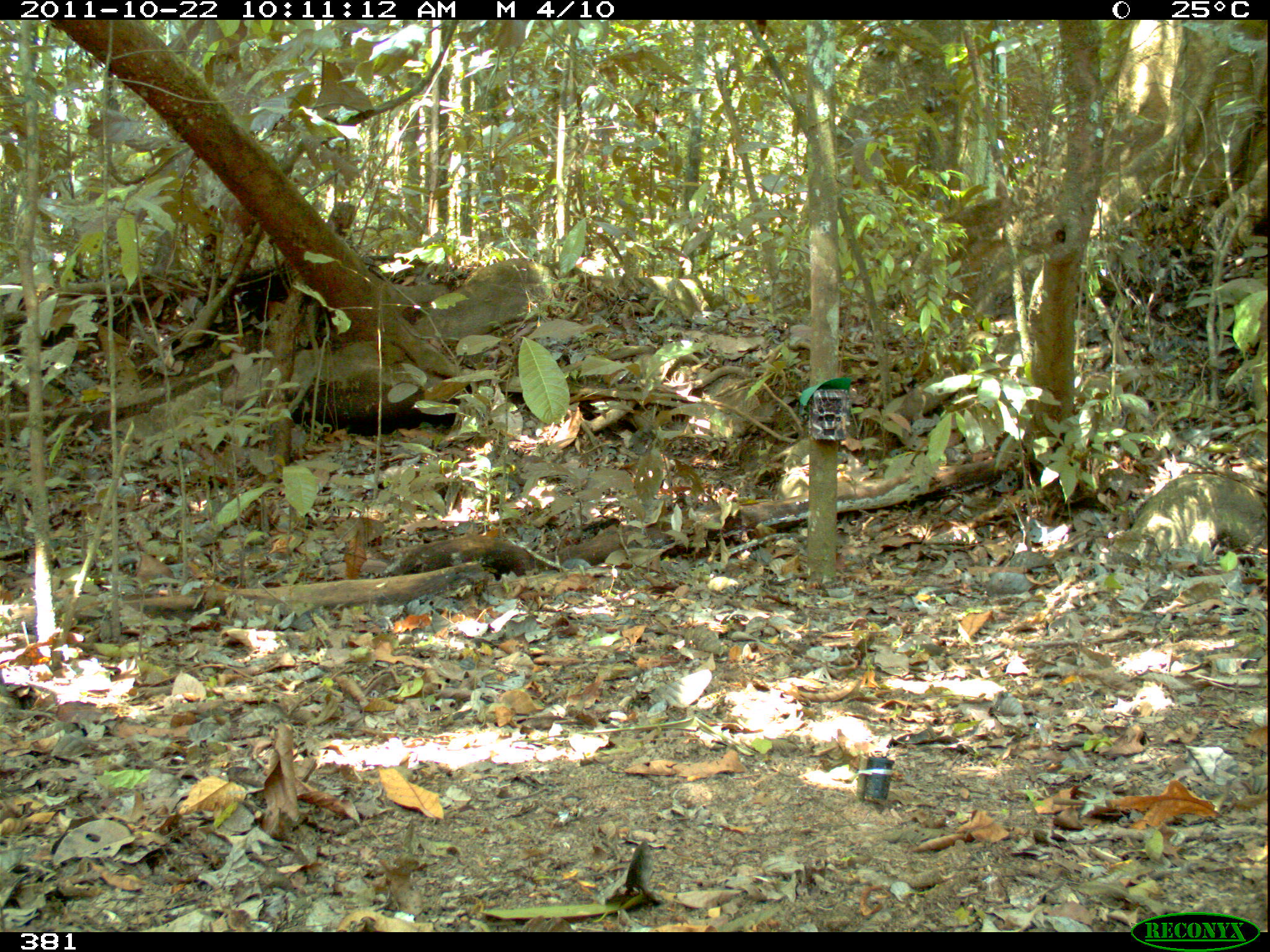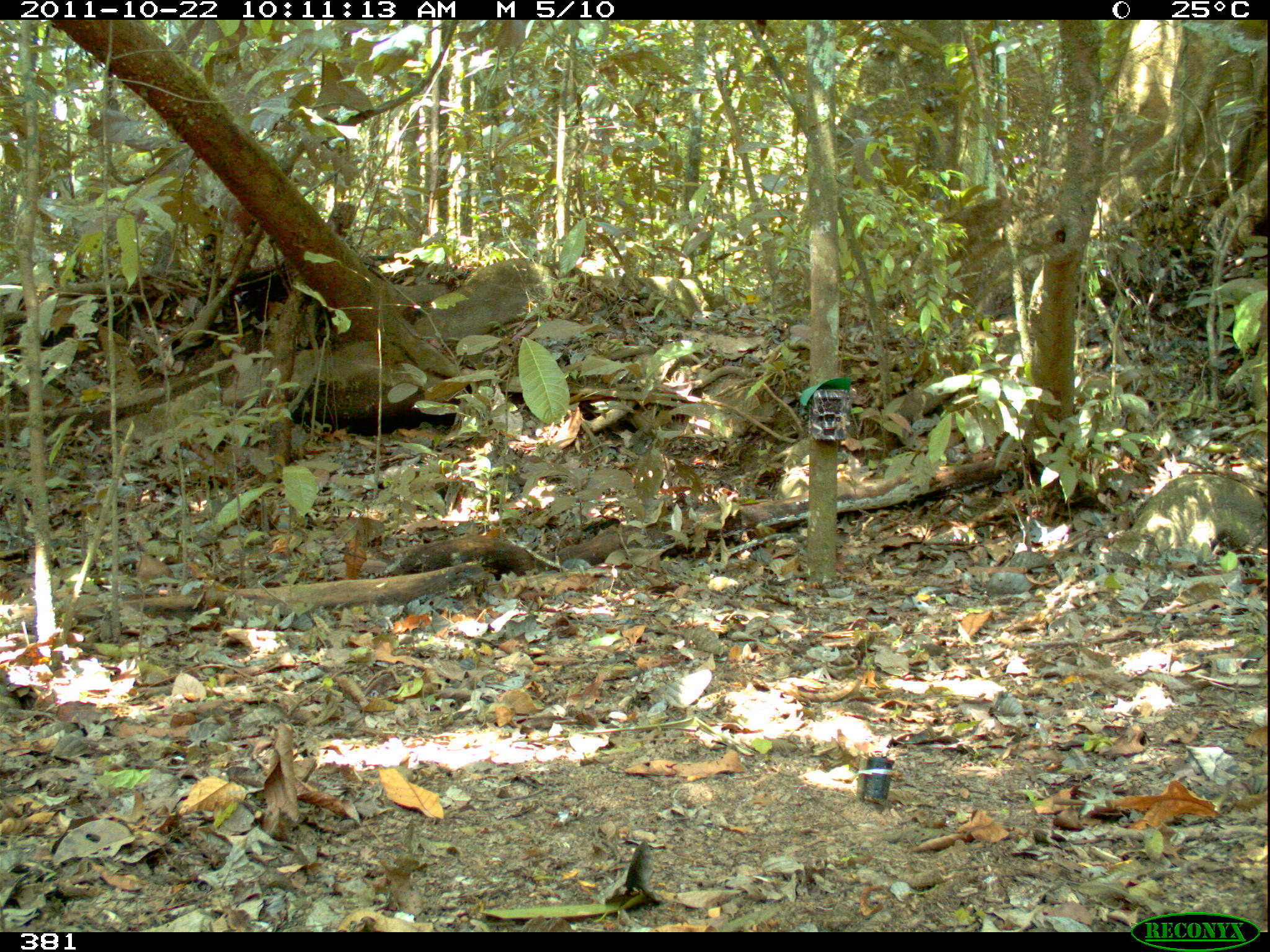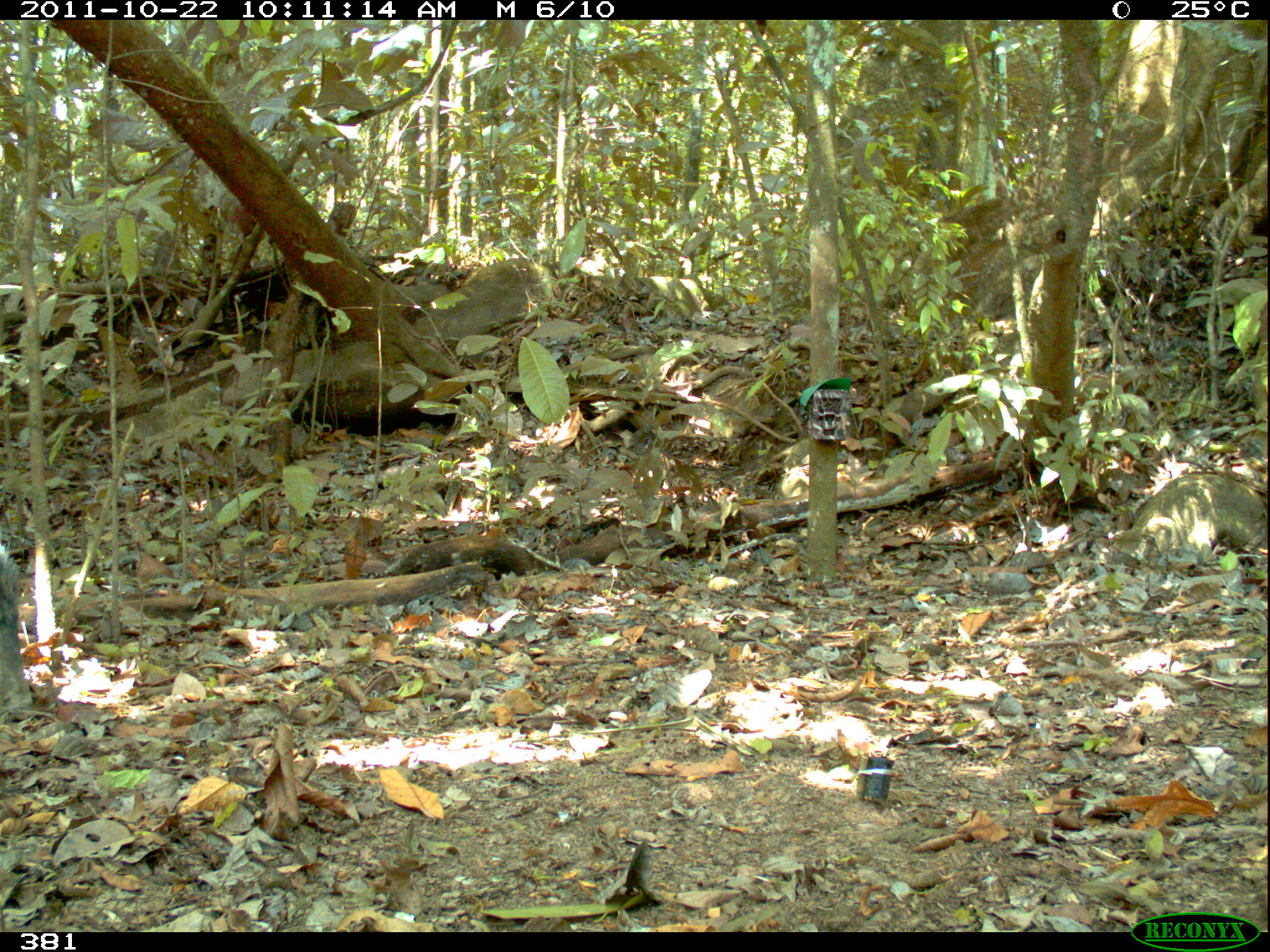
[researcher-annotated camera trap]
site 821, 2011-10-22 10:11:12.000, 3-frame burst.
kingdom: Animalia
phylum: Chordata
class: Mammalia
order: Artiodactyla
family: Tayassuidae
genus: Tayassu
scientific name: Tayassu pecari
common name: white-lipped peccary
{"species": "Tayassu pecari (white-lipped peccary)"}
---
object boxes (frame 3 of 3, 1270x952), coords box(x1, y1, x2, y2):
tayassu pecari: box(0, 539, 33, 712)